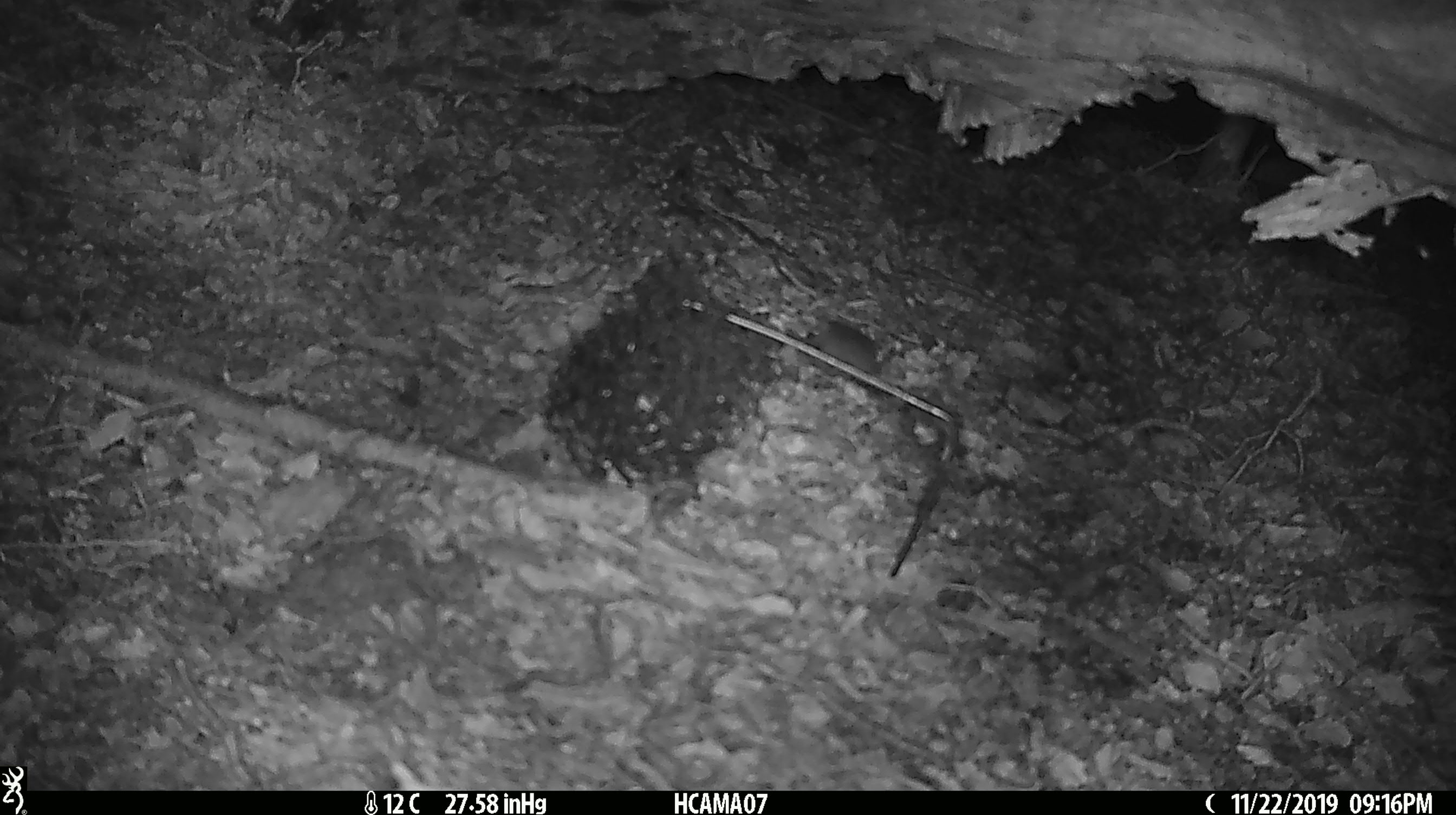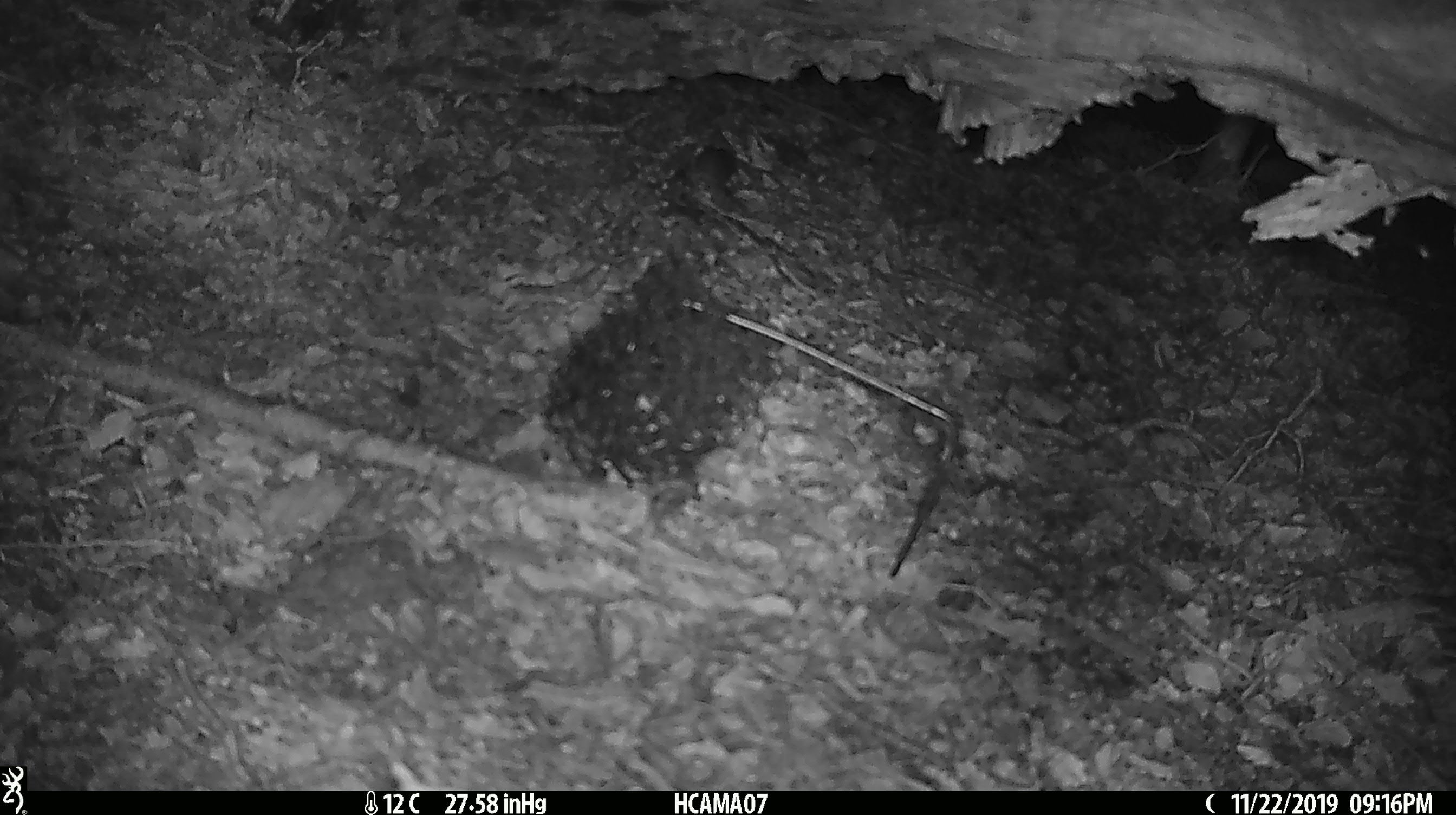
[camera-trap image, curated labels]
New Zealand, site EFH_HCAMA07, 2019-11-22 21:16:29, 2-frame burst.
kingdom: Animalia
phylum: Chordata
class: Mammalia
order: Rodentia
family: Muridae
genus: Mus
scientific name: Mus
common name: mouse